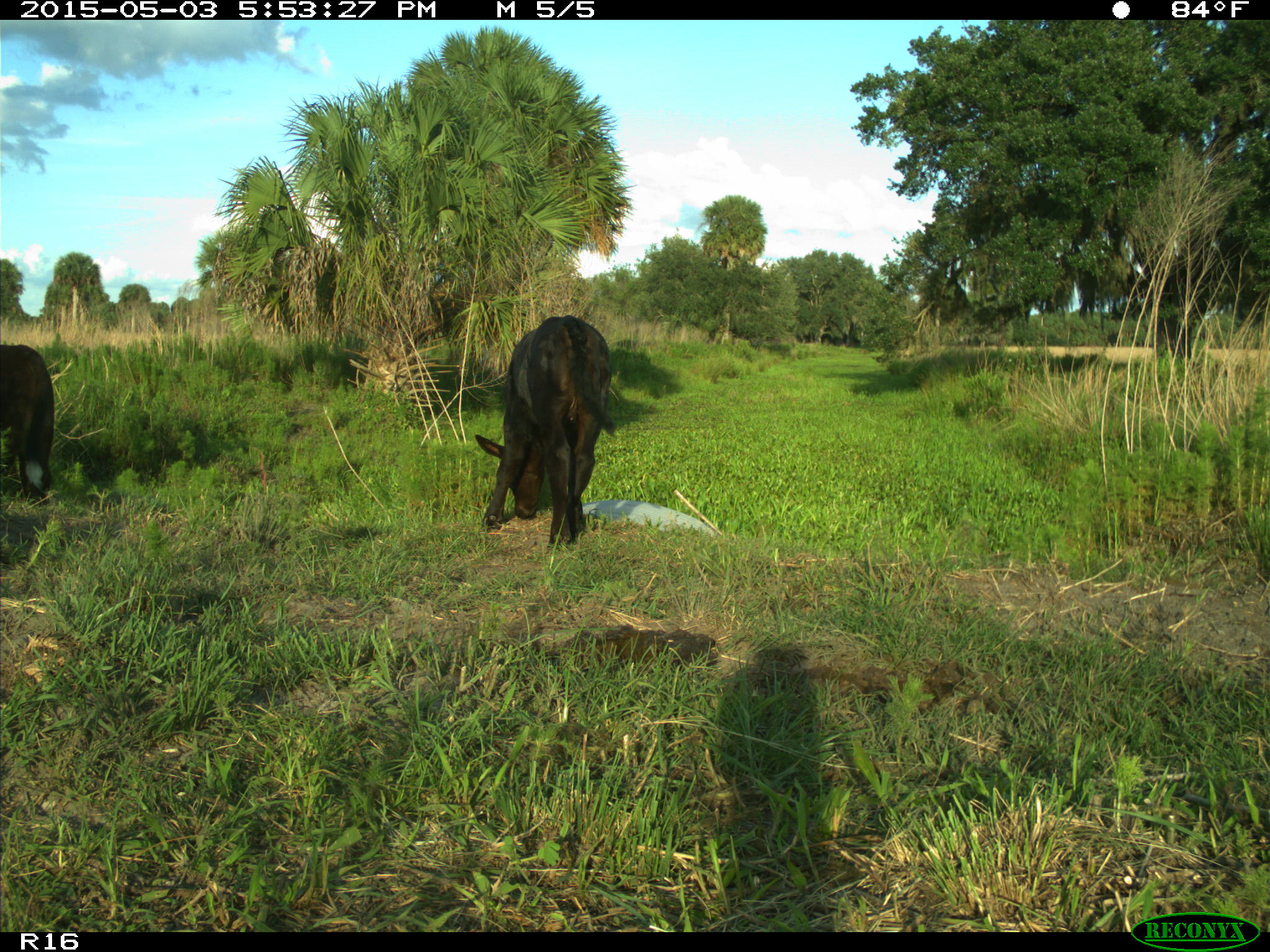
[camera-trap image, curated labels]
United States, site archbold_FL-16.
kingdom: Animalia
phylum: Chordata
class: Mammalia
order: Artiodactyla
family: Bovidae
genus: Bos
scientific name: Bos taurus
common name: domestic cow